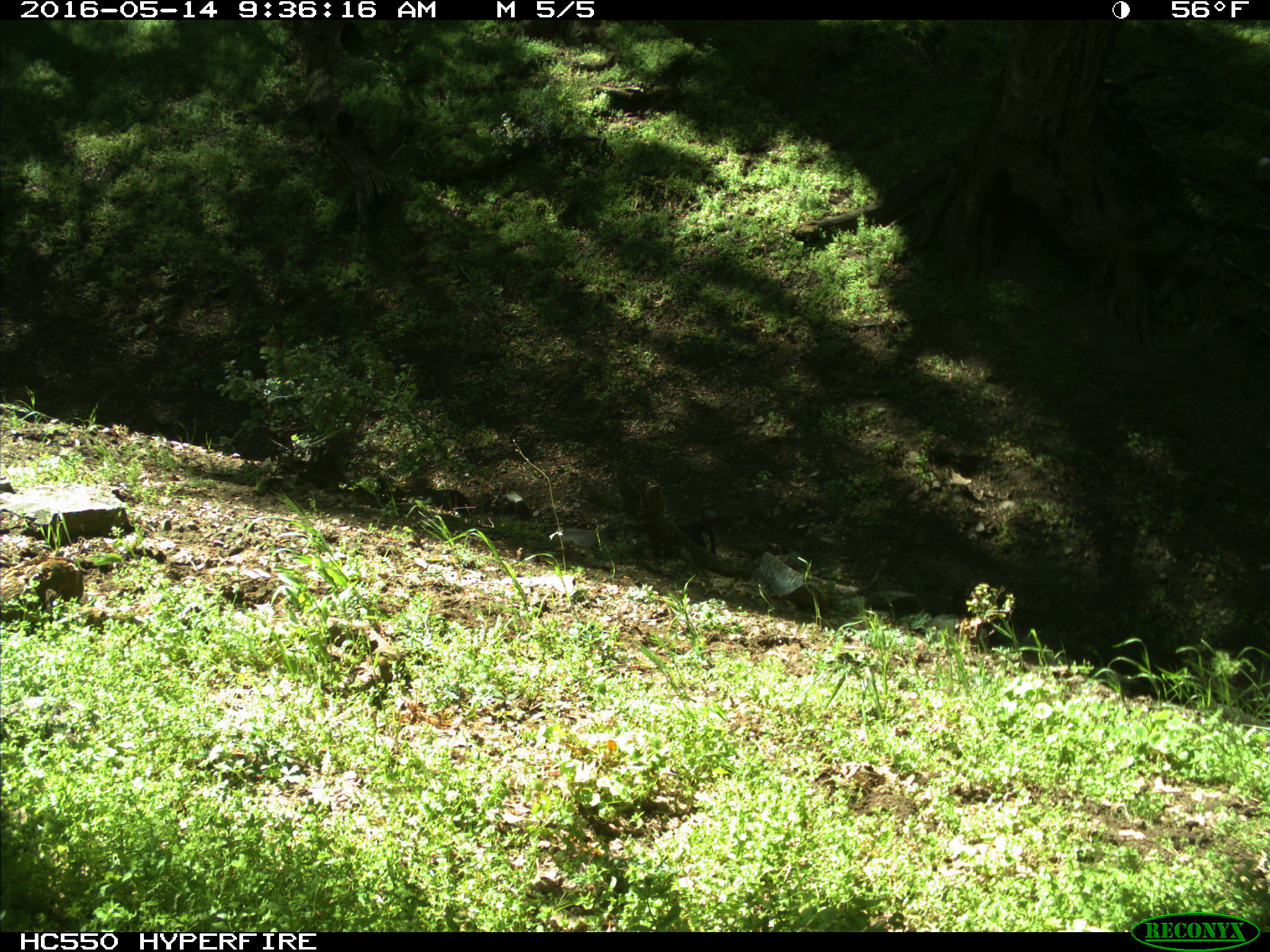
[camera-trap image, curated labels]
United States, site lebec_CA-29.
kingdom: Animalia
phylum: Chordata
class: Mammalia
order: Artiodactyla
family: Bovidae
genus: Bos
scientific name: Bos taurus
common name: domestic cow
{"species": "Bos taurus (domestic cow)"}